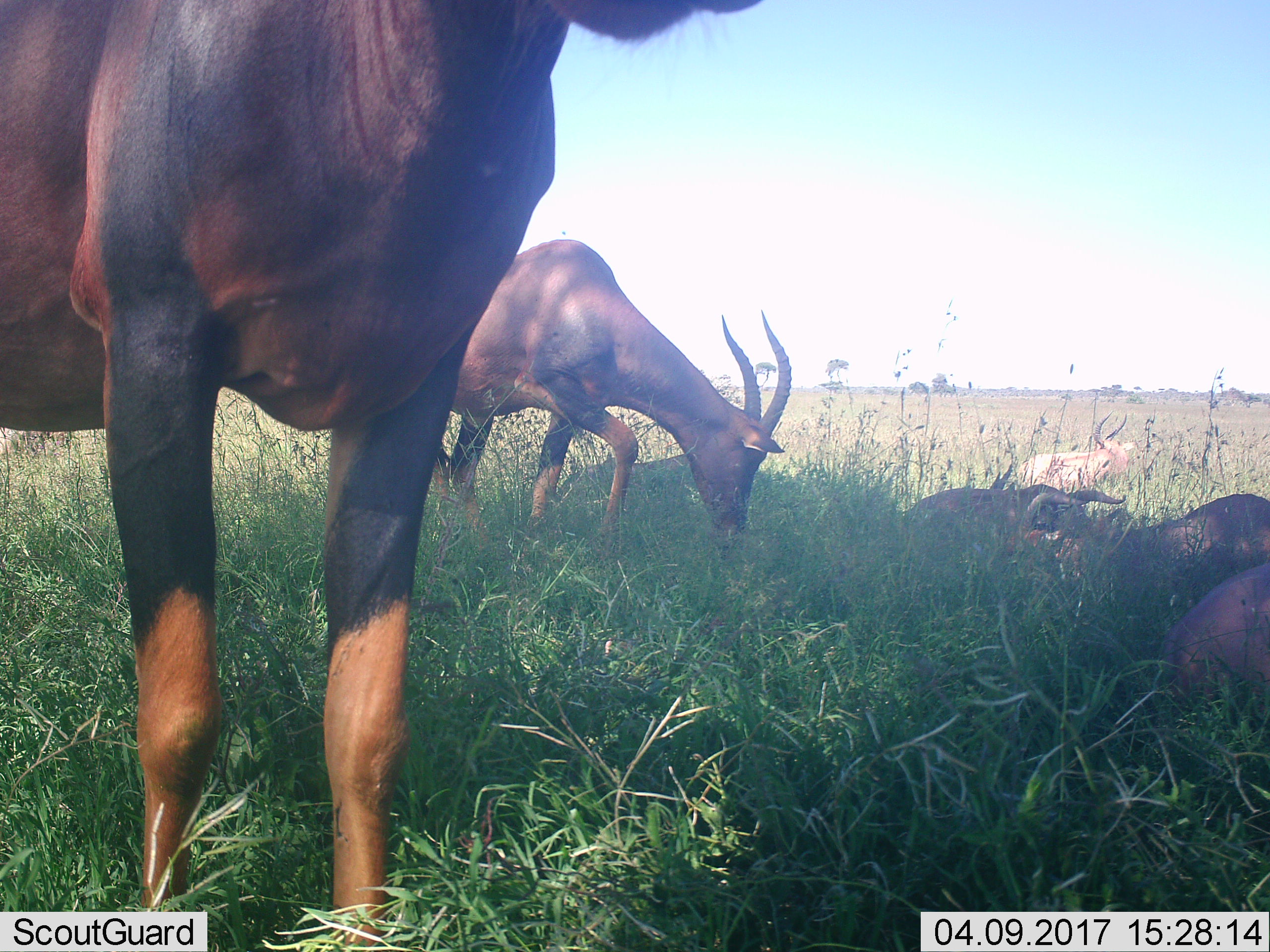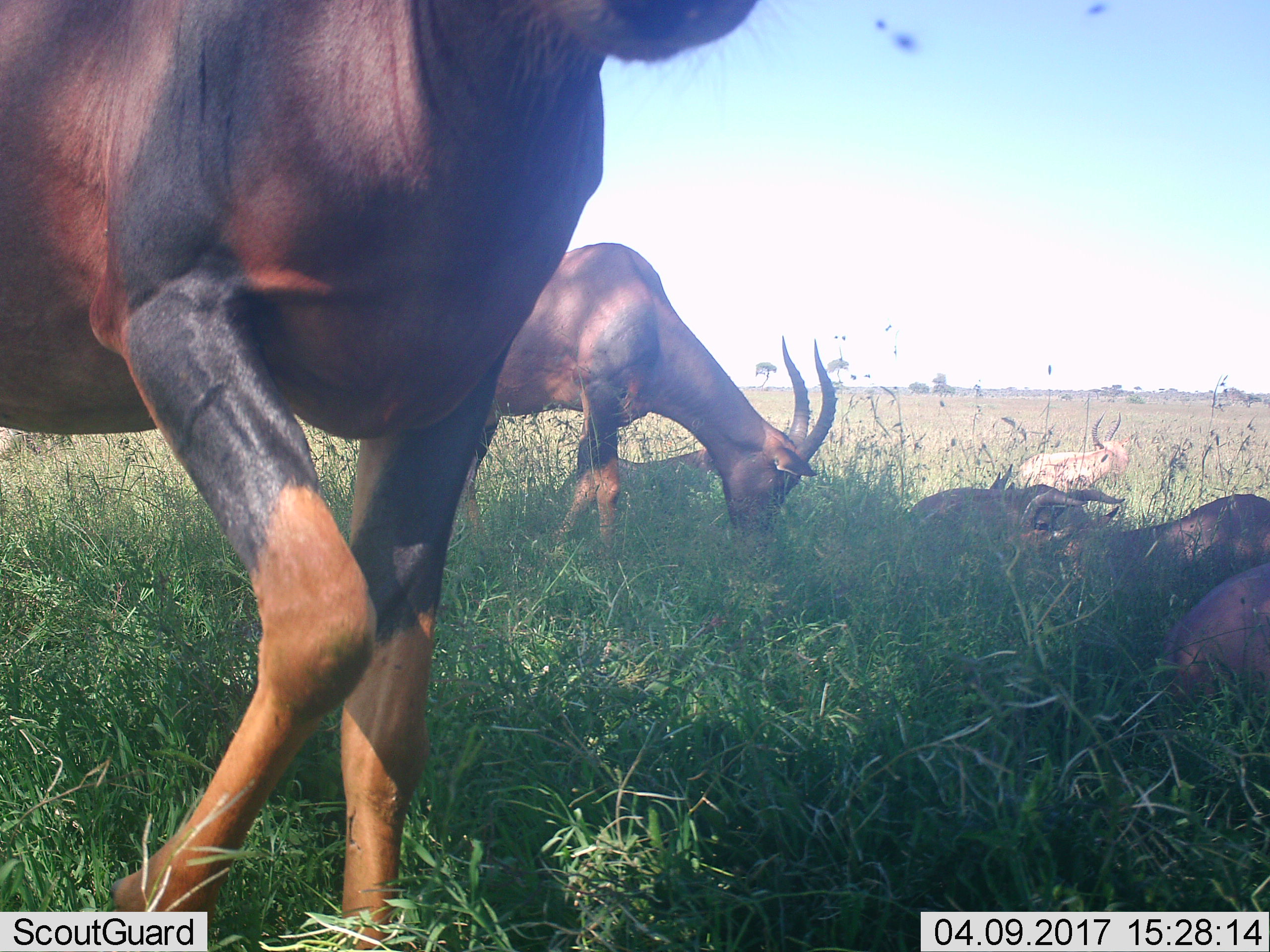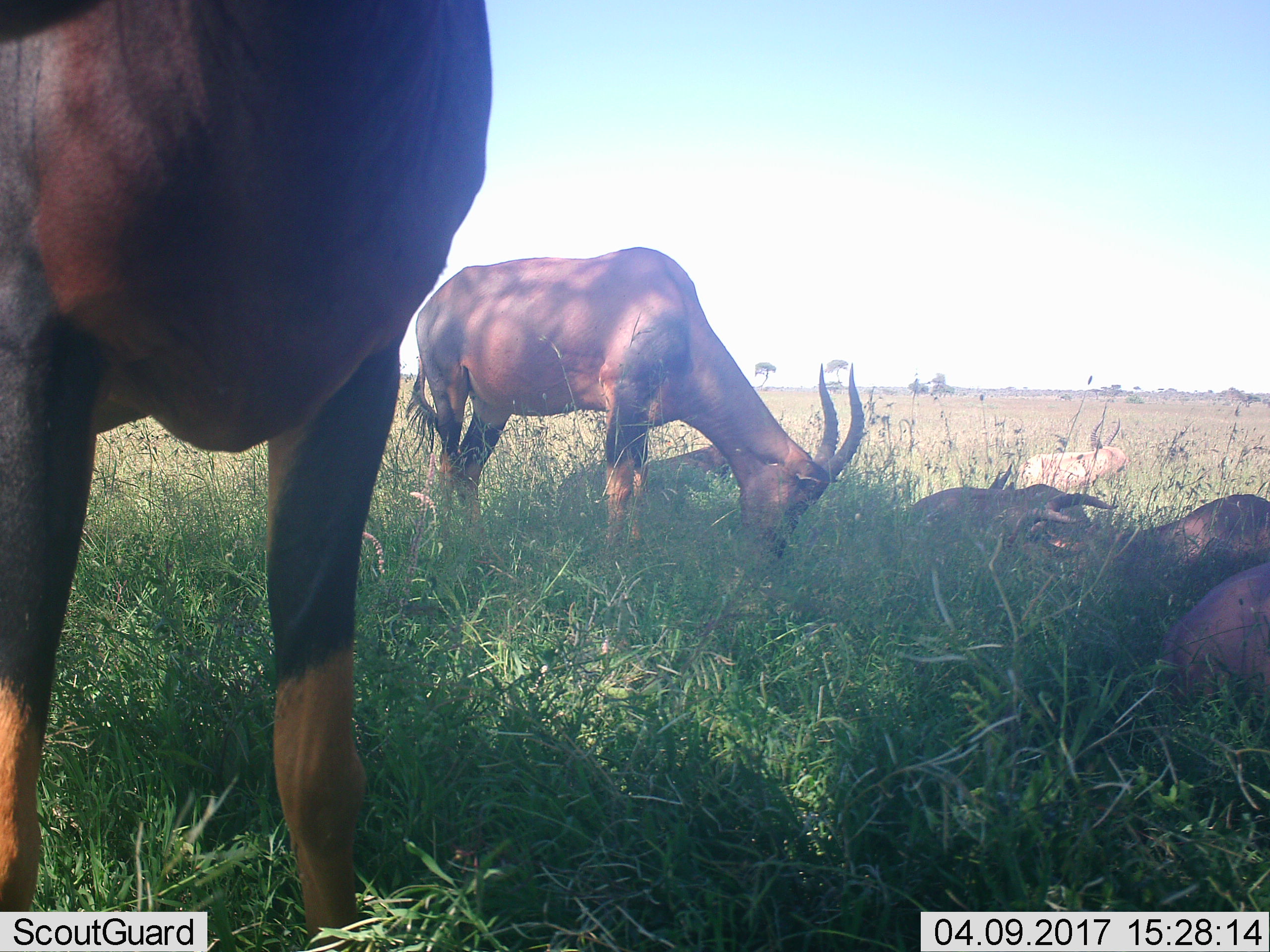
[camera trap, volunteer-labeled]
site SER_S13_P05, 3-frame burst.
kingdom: Animalia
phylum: Chordata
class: Mammalia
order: Artiodactyla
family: Bovidae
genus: Damaliscus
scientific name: Damaliscus lunatus jimela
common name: topi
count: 6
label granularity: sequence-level